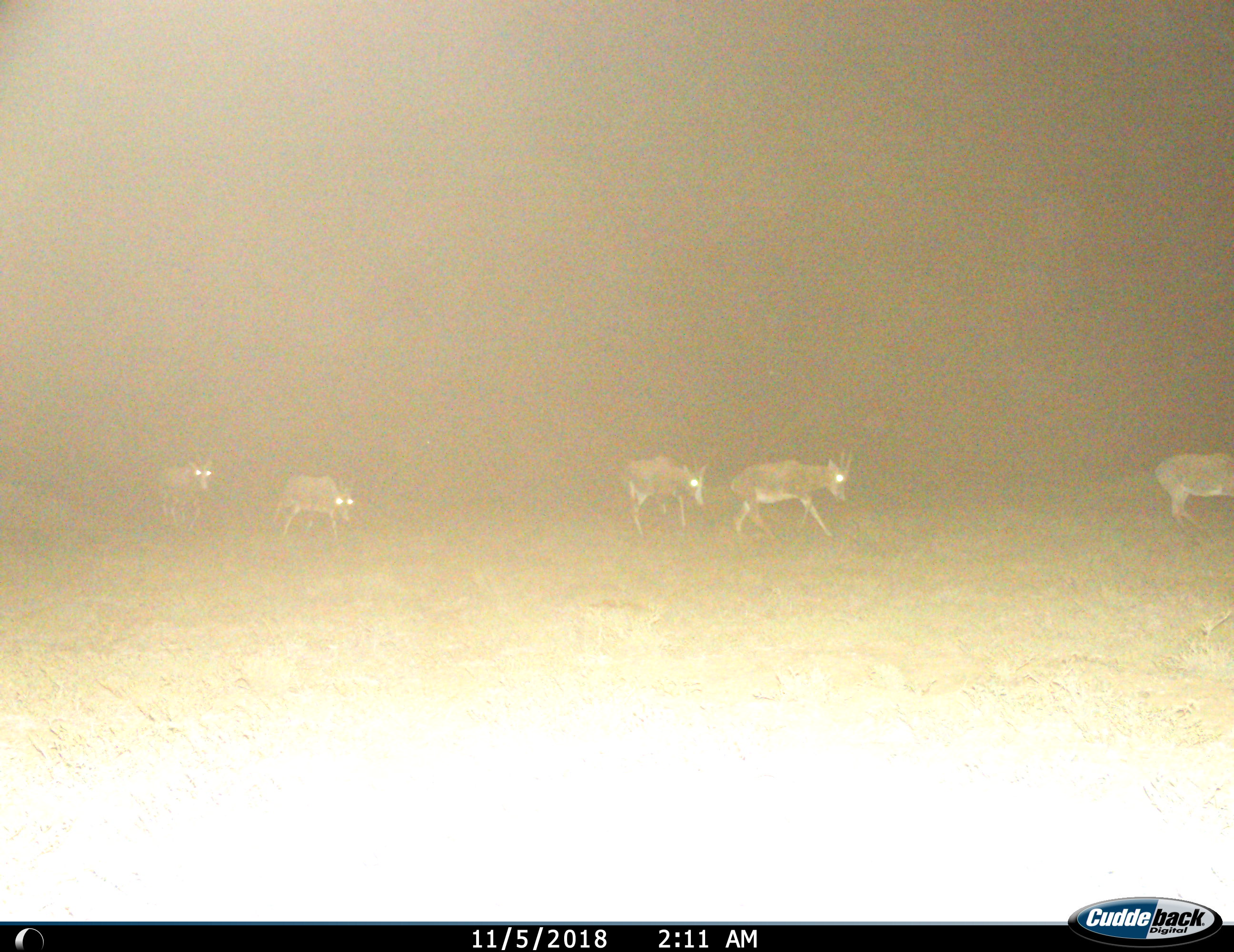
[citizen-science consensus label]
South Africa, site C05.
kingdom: Animalia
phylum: Chordata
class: Mammalia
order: Artiodactyla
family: Bovidae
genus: Damaliscus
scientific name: Damaliscus pygargus phillipsi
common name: blesbok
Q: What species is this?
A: Blesbok (Damaliscus pygargus phillipsi).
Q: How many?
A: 5.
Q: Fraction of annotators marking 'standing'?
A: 0%.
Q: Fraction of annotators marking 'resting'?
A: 0%.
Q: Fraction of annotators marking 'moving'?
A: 100%.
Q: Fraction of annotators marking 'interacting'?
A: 0%.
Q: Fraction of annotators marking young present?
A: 0%.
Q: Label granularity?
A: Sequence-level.